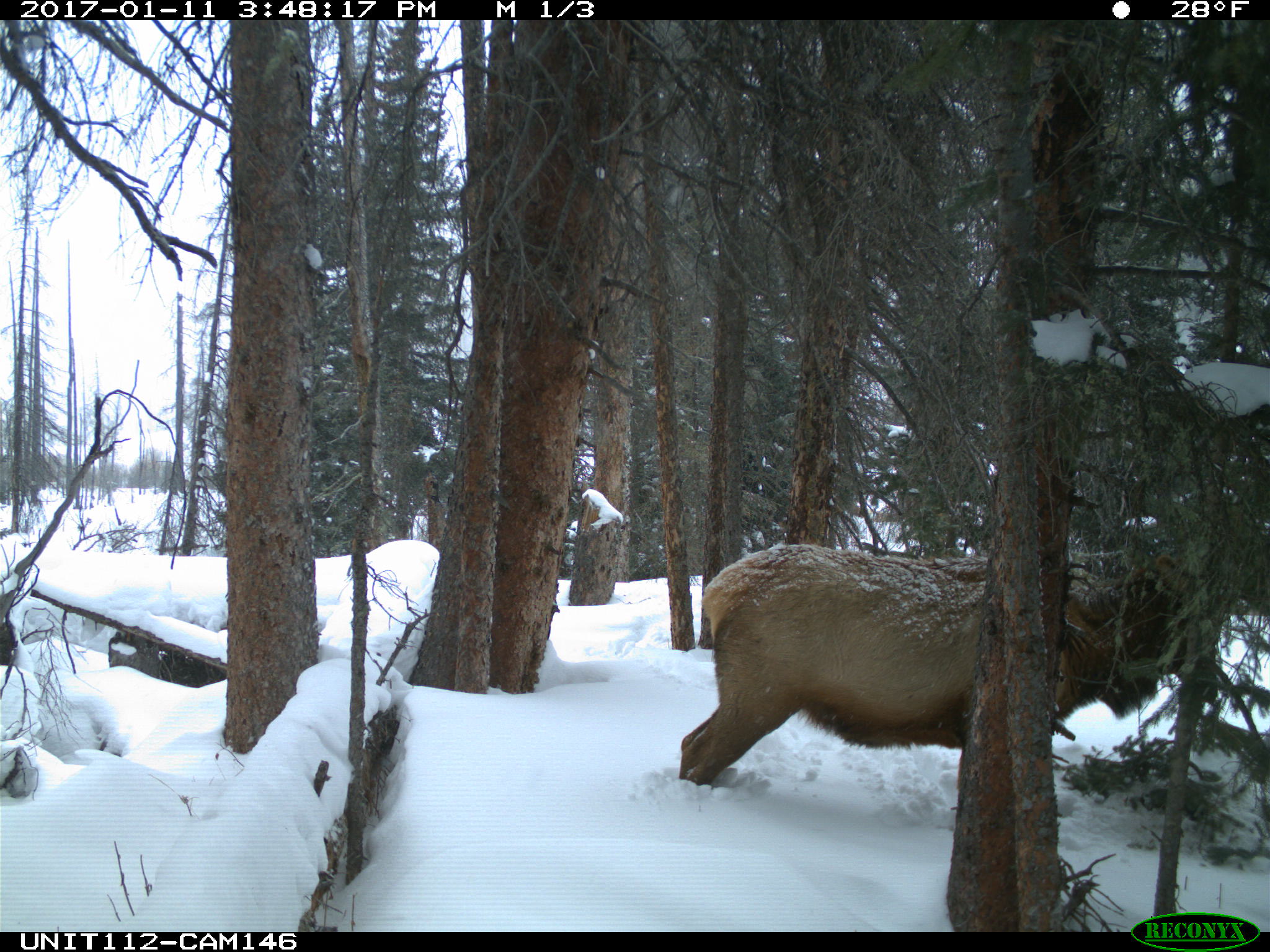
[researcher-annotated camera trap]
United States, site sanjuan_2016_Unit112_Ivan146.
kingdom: Animalia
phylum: Chordata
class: Mammalia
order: Artiodactyla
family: Cervidae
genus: Cervus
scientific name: Cervus elaphus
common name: red deer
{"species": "Cervus elaphus (red deer)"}